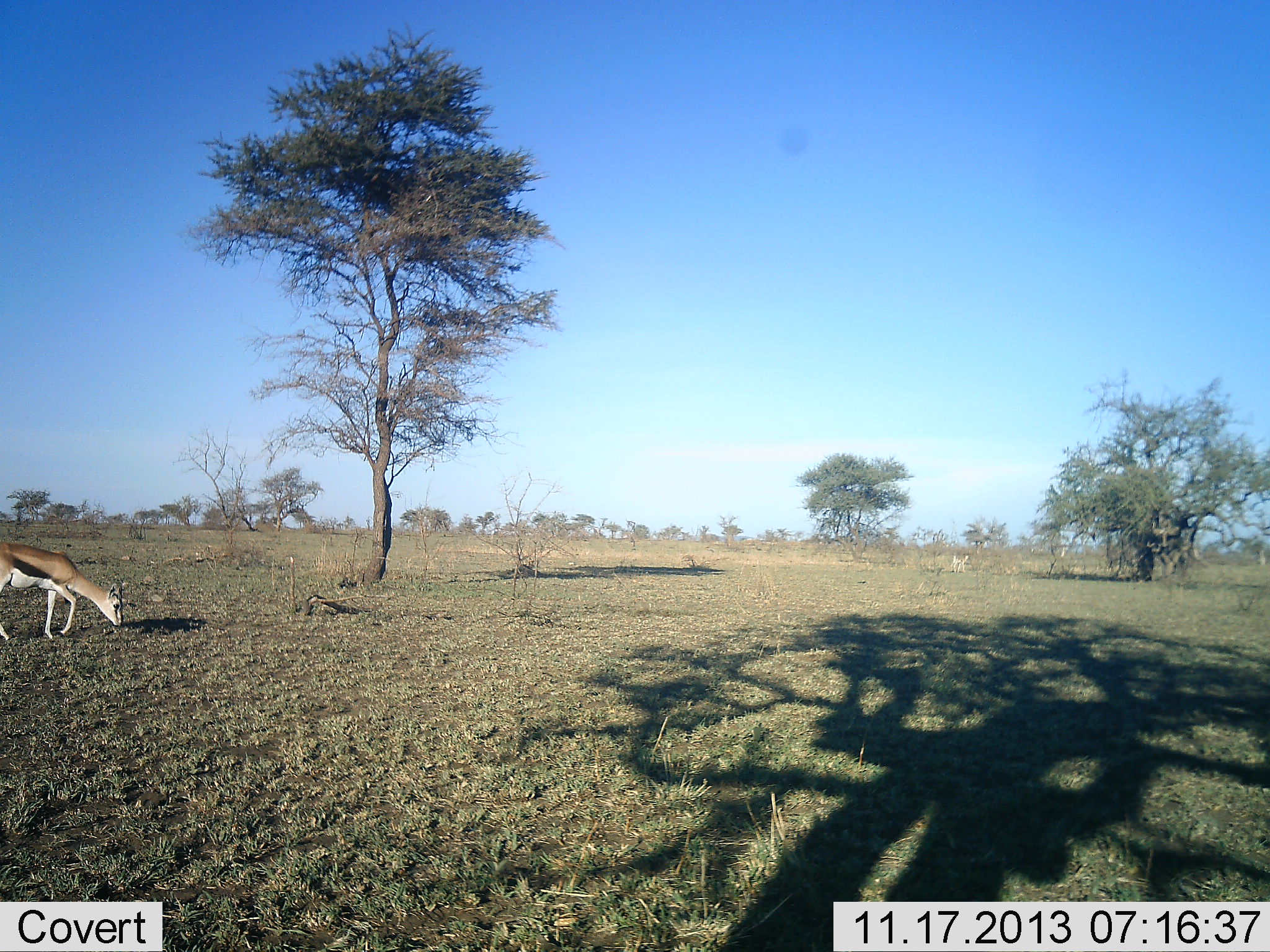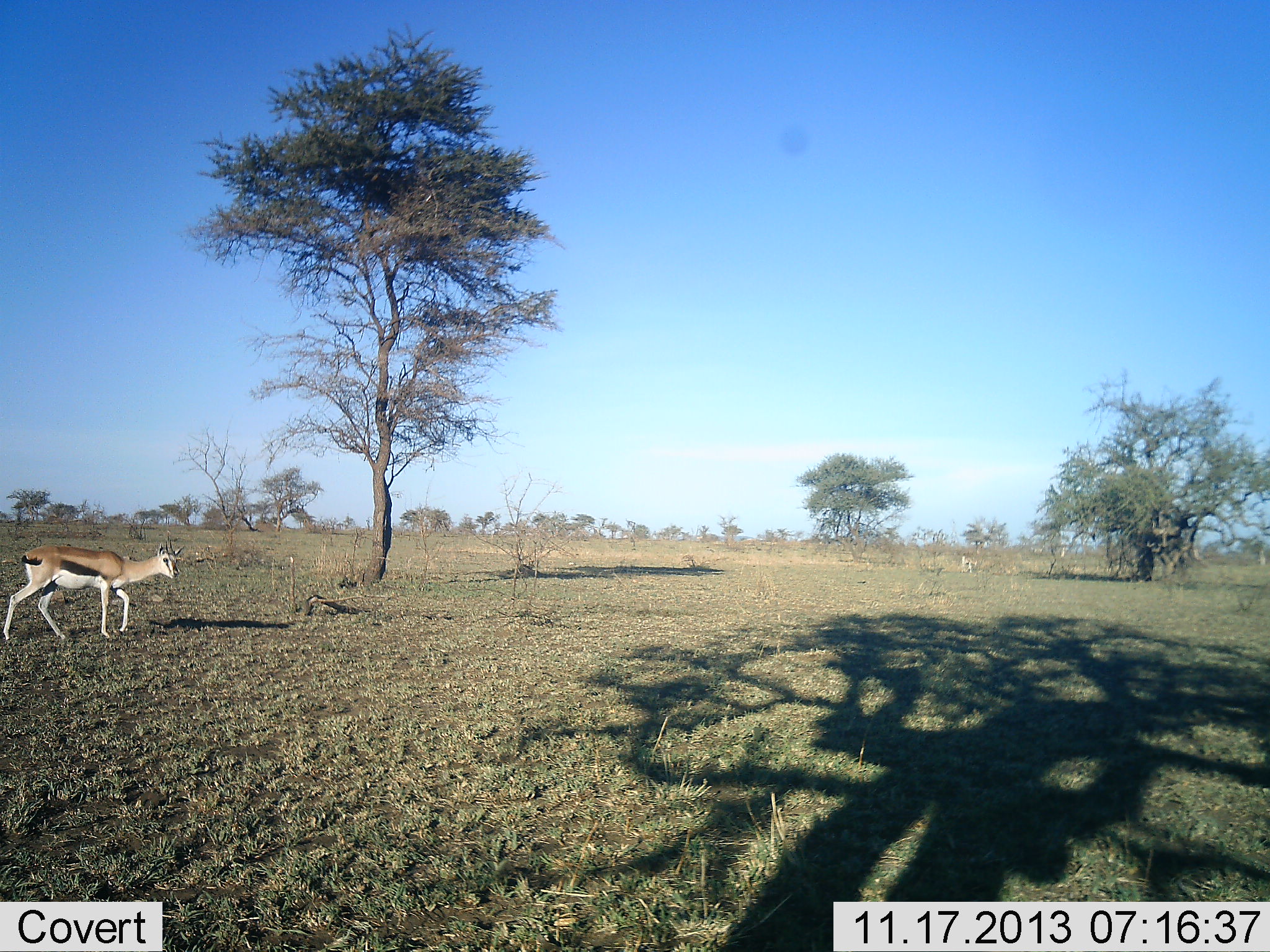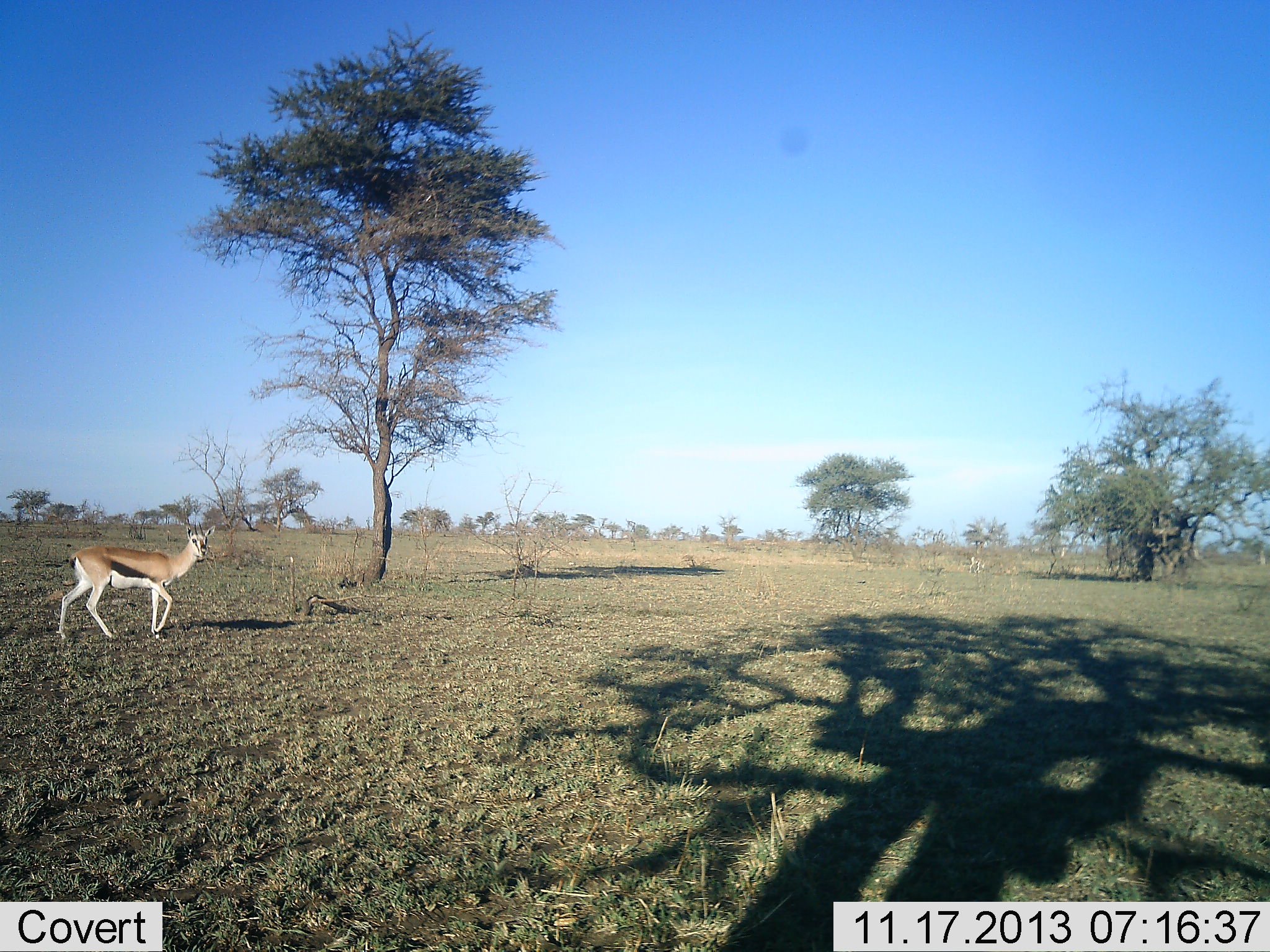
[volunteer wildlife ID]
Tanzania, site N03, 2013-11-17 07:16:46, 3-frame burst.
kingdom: Animalia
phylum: Chordata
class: Mammalia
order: Artiodactyla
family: Bovidae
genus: Eudorcas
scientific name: Eudorcas thomsonii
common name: thomson's gazelle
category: gazellethomsons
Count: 2.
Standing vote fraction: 10%.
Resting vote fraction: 0%.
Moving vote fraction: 80%.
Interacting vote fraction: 0%.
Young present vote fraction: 0%.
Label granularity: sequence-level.